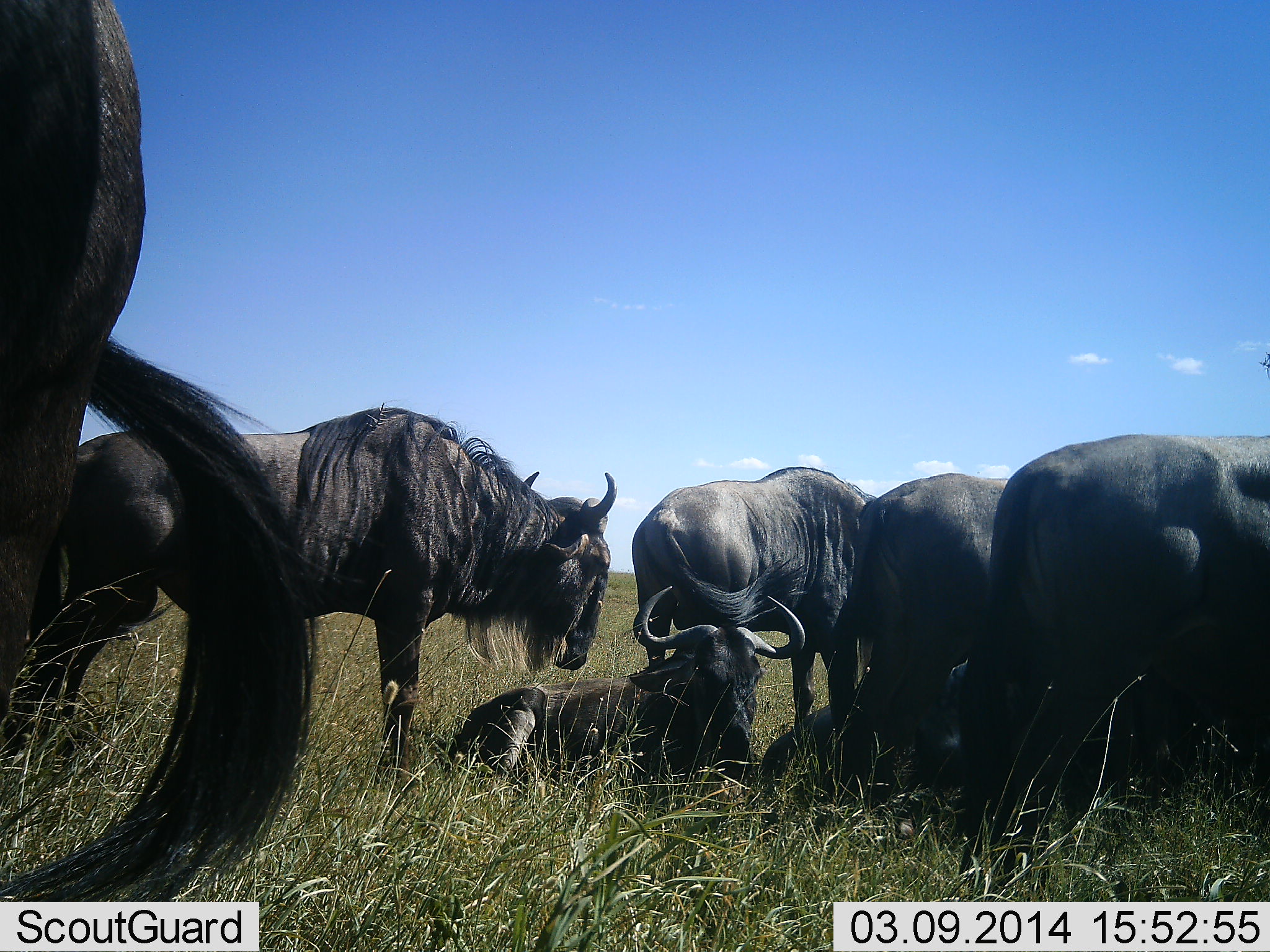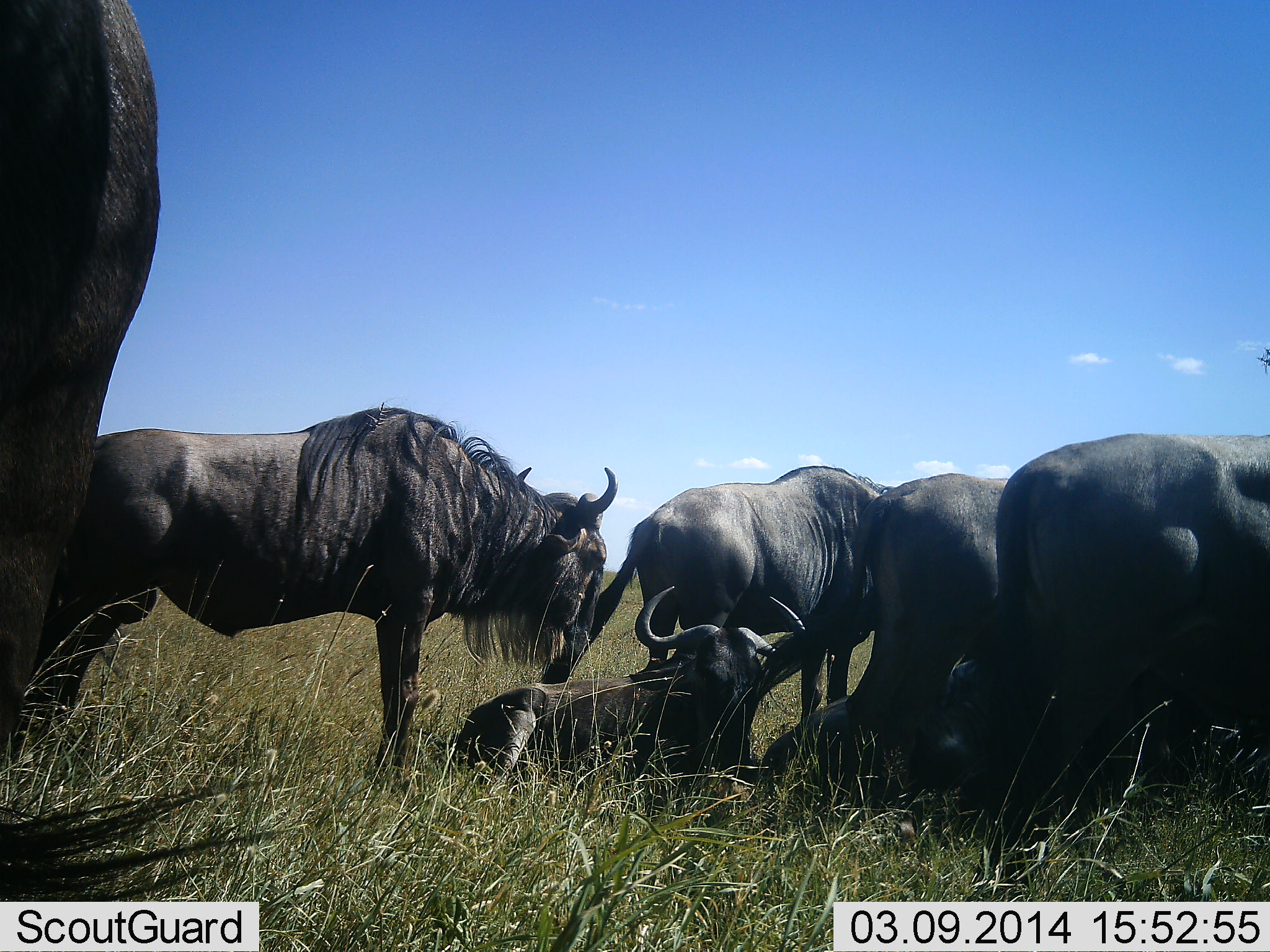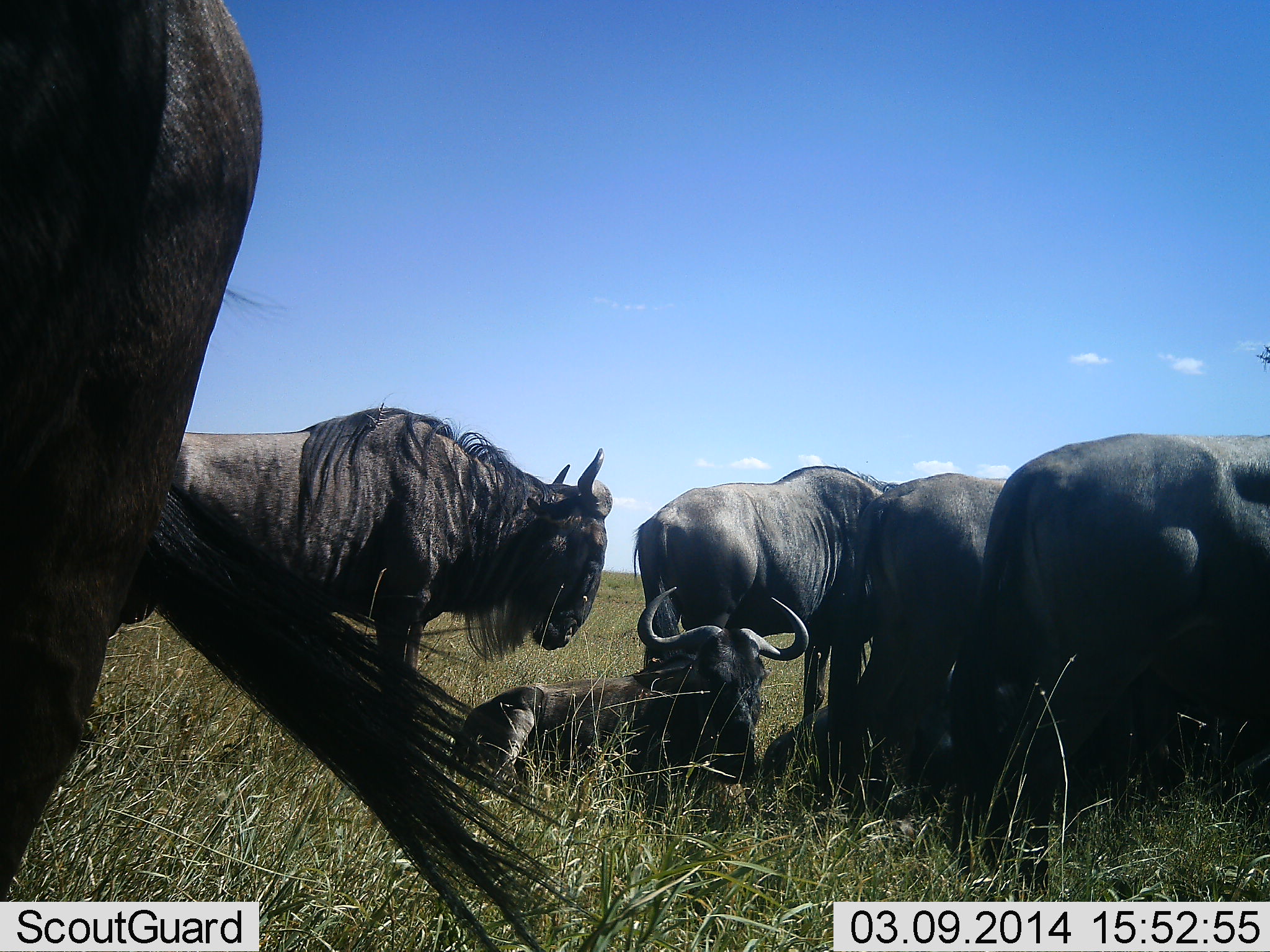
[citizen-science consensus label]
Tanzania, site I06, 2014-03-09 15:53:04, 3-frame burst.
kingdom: Animalia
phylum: Chordata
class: Mammalia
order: Artiodactyla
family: Bovidae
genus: Connochaetes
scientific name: Connochaetes taurinus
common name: blue wildebeest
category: wildebeest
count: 7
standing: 100%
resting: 100%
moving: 0%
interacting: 10%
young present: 20%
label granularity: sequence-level